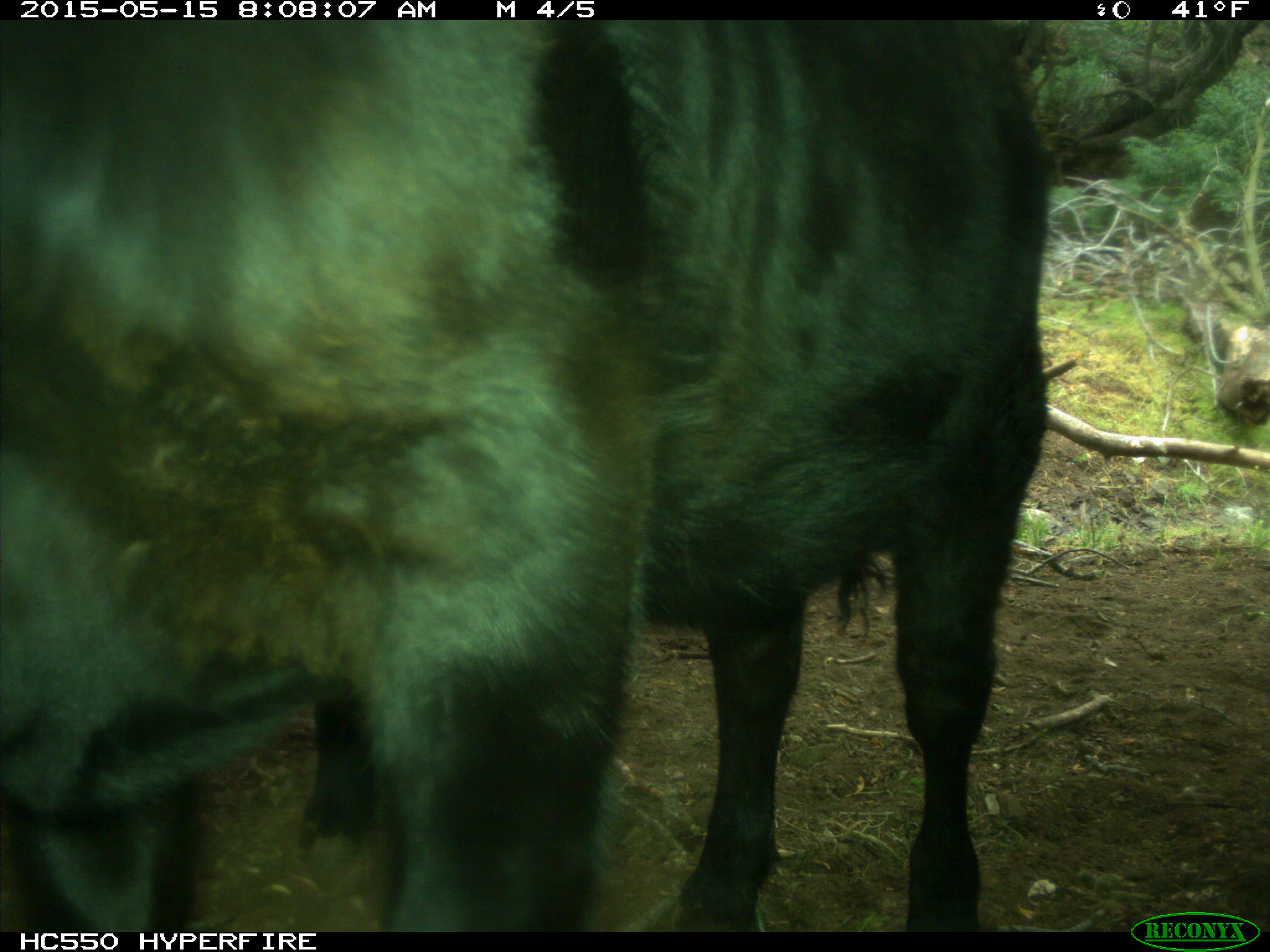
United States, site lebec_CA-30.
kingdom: Animalia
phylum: Chordata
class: Mammalia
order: Artiodactyla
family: Bovidae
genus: Bos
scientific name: Bos taurus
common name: domestic cow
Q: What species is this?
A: Bos taurus (domestic cow).